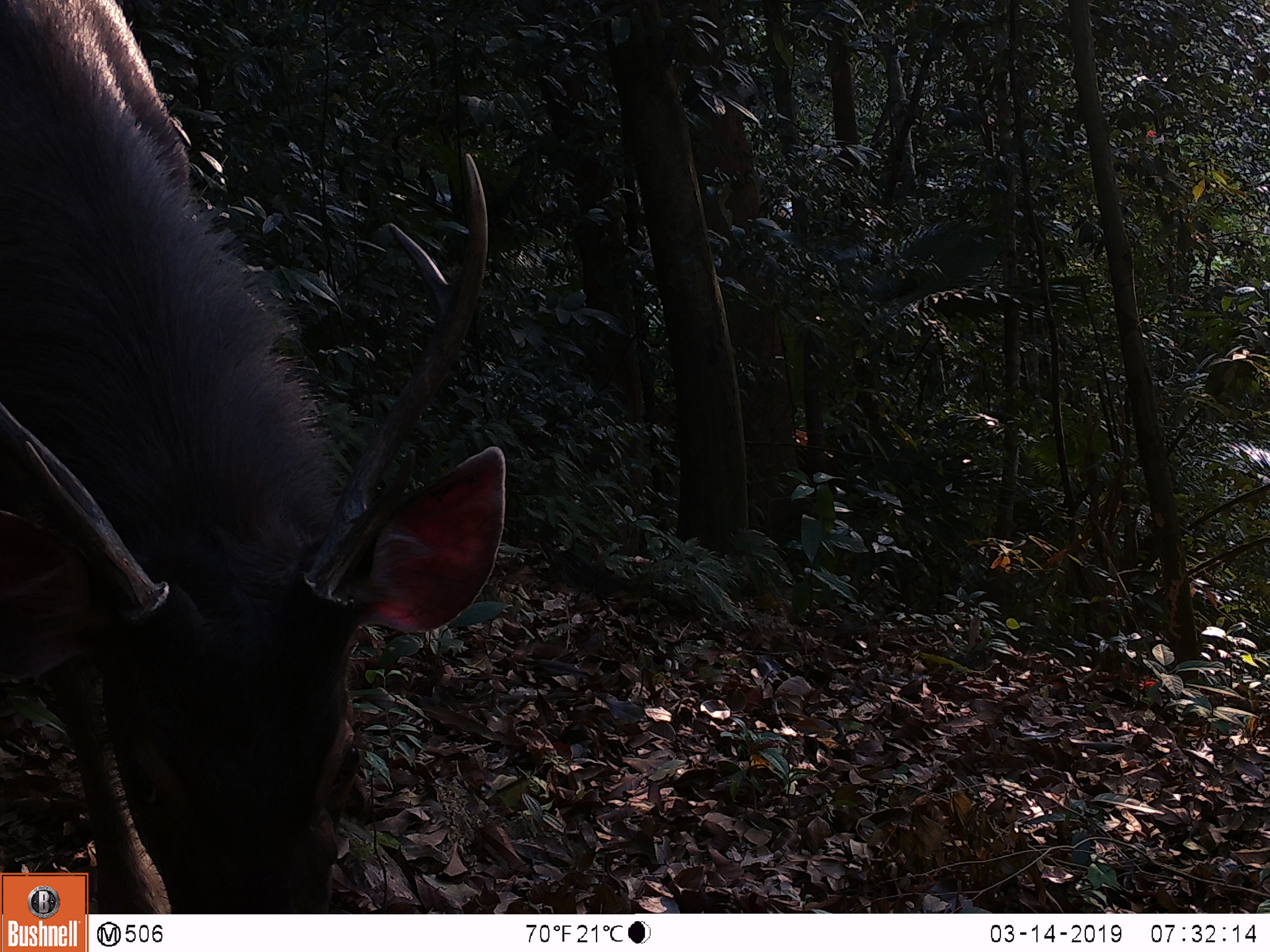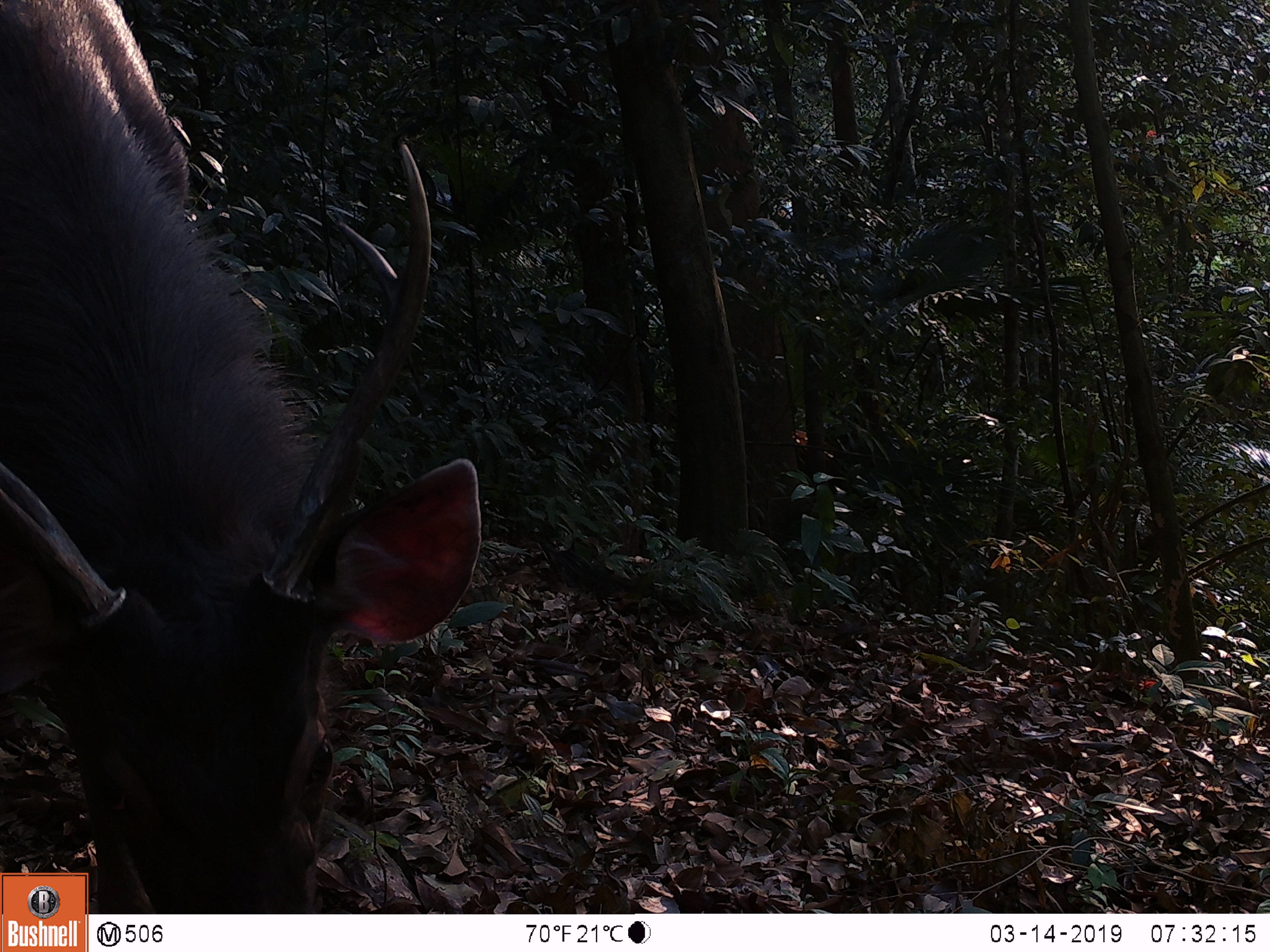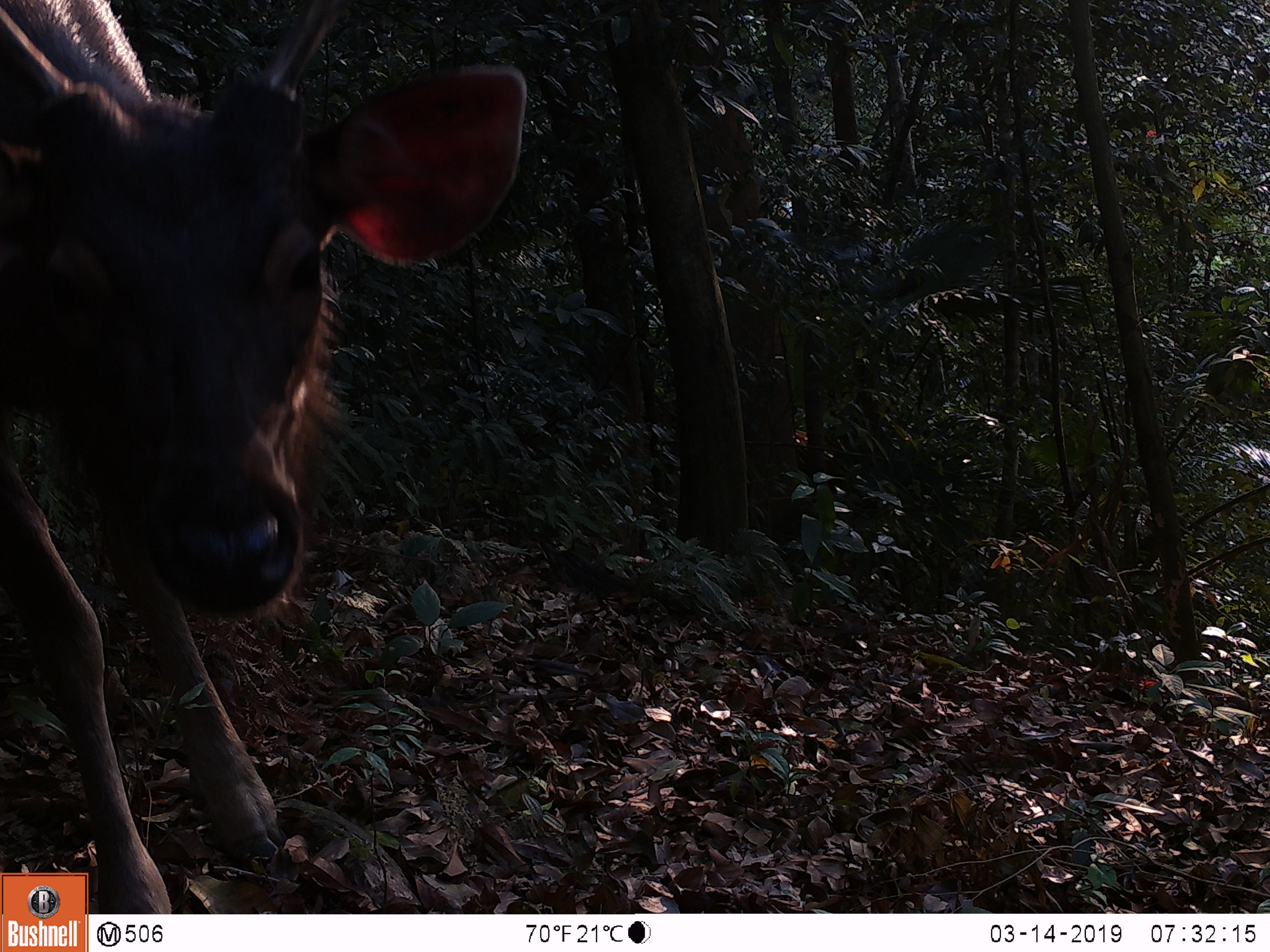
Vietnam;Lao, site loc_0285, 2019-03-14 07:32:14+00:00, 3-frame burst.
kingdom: Animalia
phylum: Chordata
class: Mammalia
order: Artiodactyla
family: Cervidae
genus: Rusa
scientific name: Rusa unicolor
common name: sambar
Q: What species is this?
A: Sambar (Rusa unicolor).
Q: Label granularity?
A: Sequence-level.